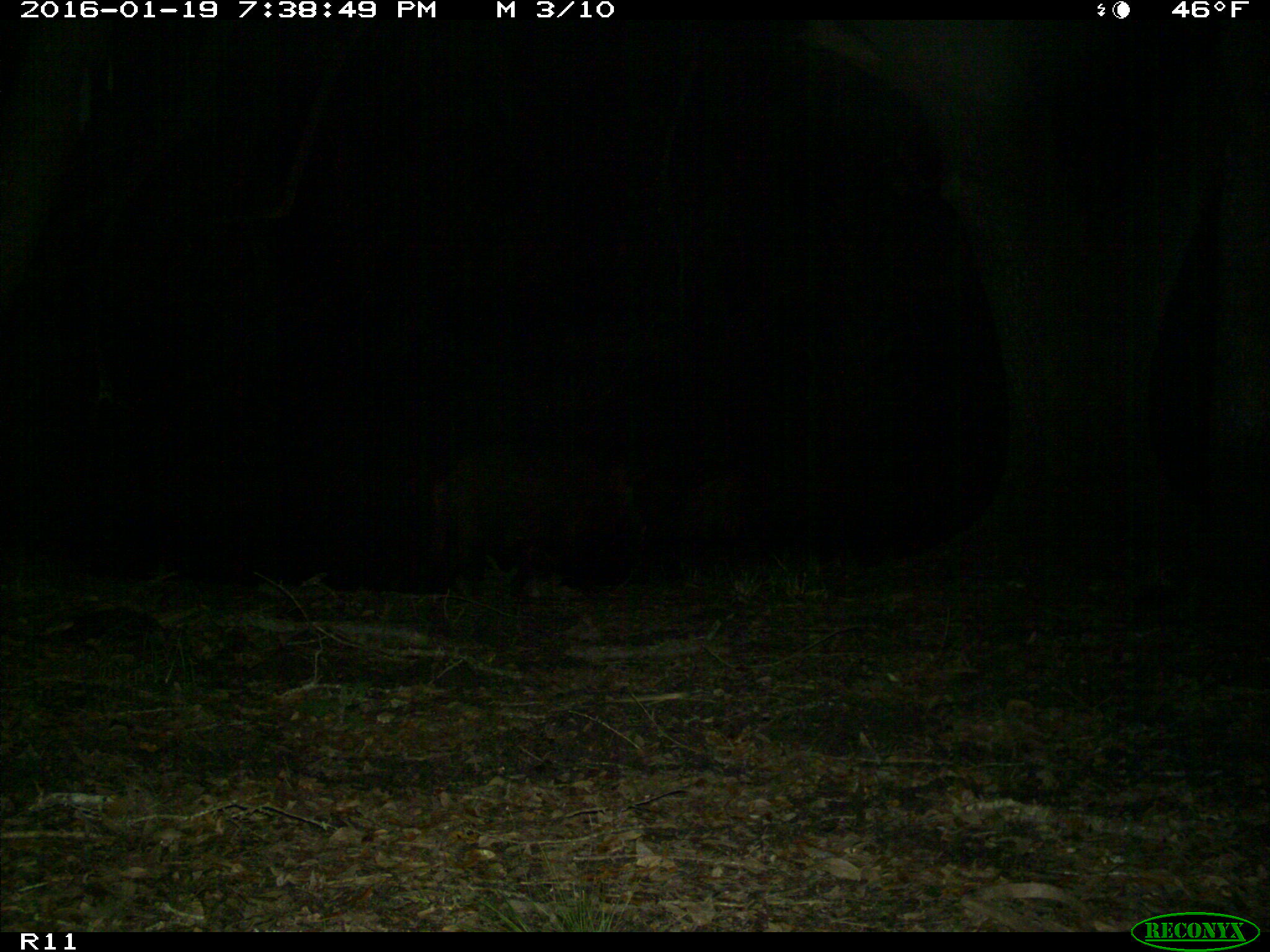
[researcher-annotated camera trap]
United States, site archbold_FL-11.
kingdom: Animalia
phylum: Chordata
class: Mammalia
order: Artiodactyla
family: Suidae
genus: Sus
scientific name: Sus scrofa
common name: wild boar